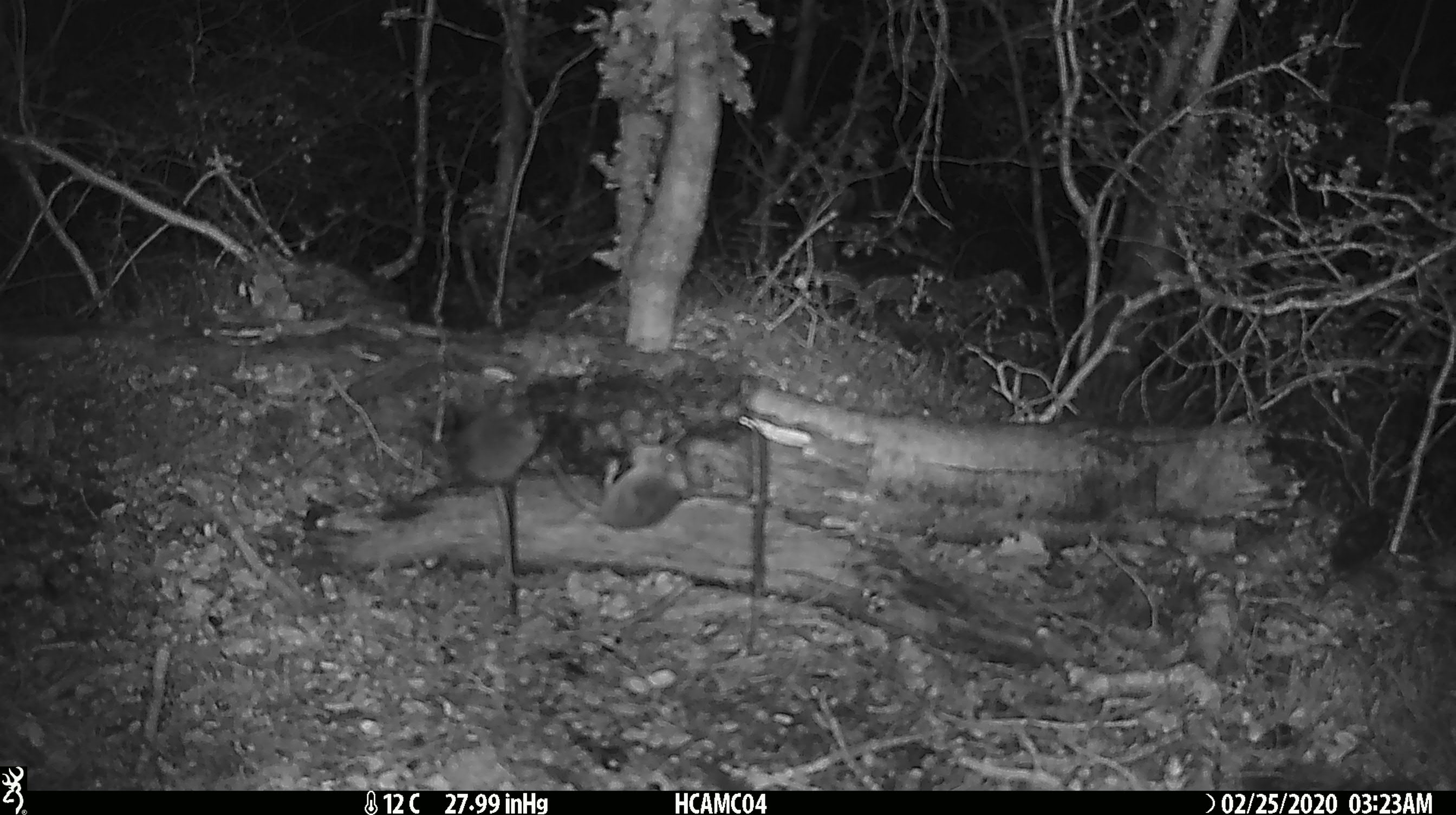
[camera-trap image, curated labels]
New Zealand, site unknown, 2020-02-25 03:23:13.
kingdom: Animalia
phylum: Chordata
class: Mammalia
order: Rodentia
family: Muridae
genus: Mus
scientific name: Mus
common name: mouse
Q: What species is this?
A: Mouse (Mus).